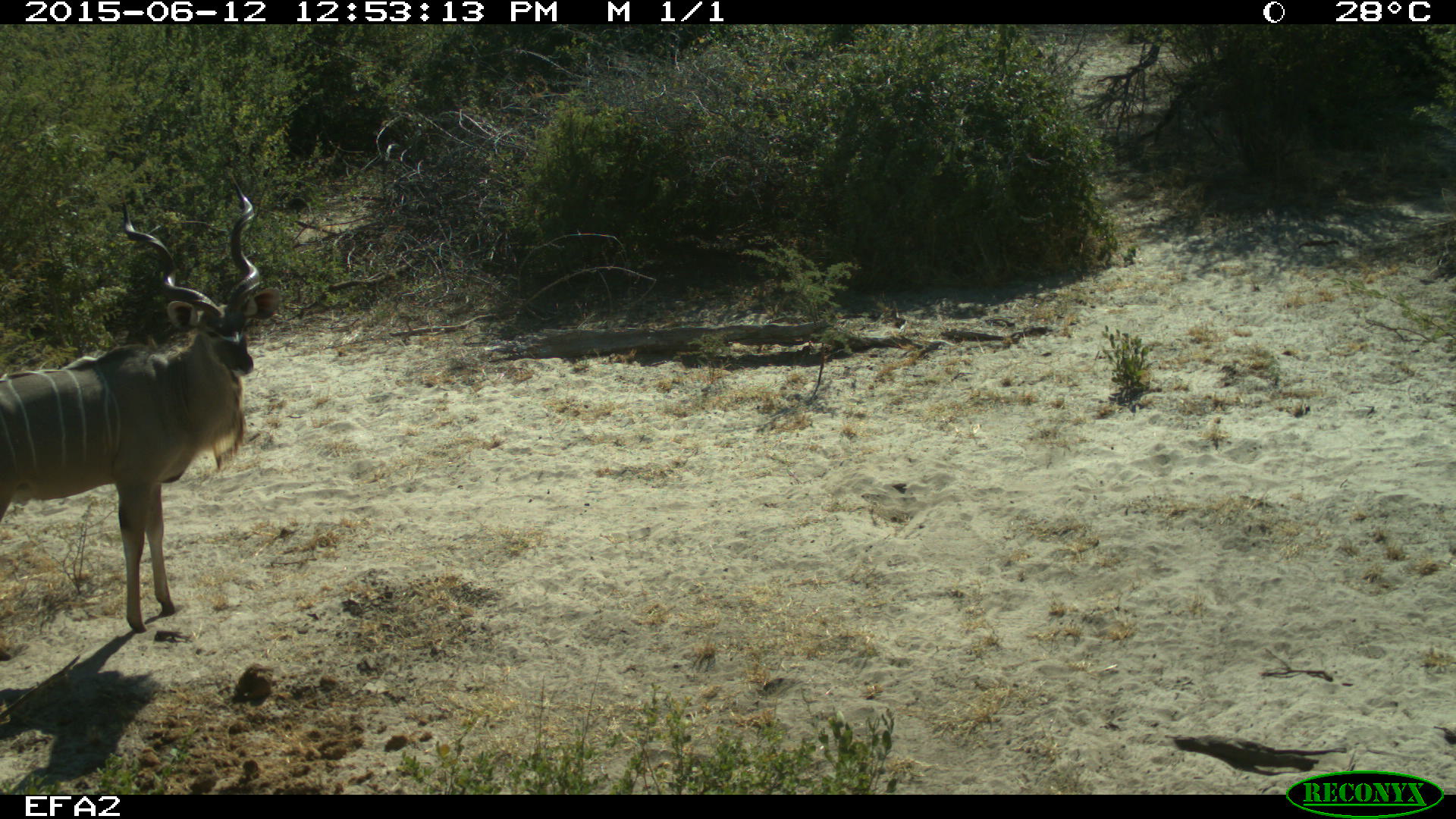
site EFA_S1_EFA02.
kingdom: Animalia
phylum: Chordata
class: Mammalia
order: Artiodactyla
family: Bovidae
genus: Tragelaphus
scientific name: Tragelaphus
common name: kudu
Kudu (Tragelaphus), count 1. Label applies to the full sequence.